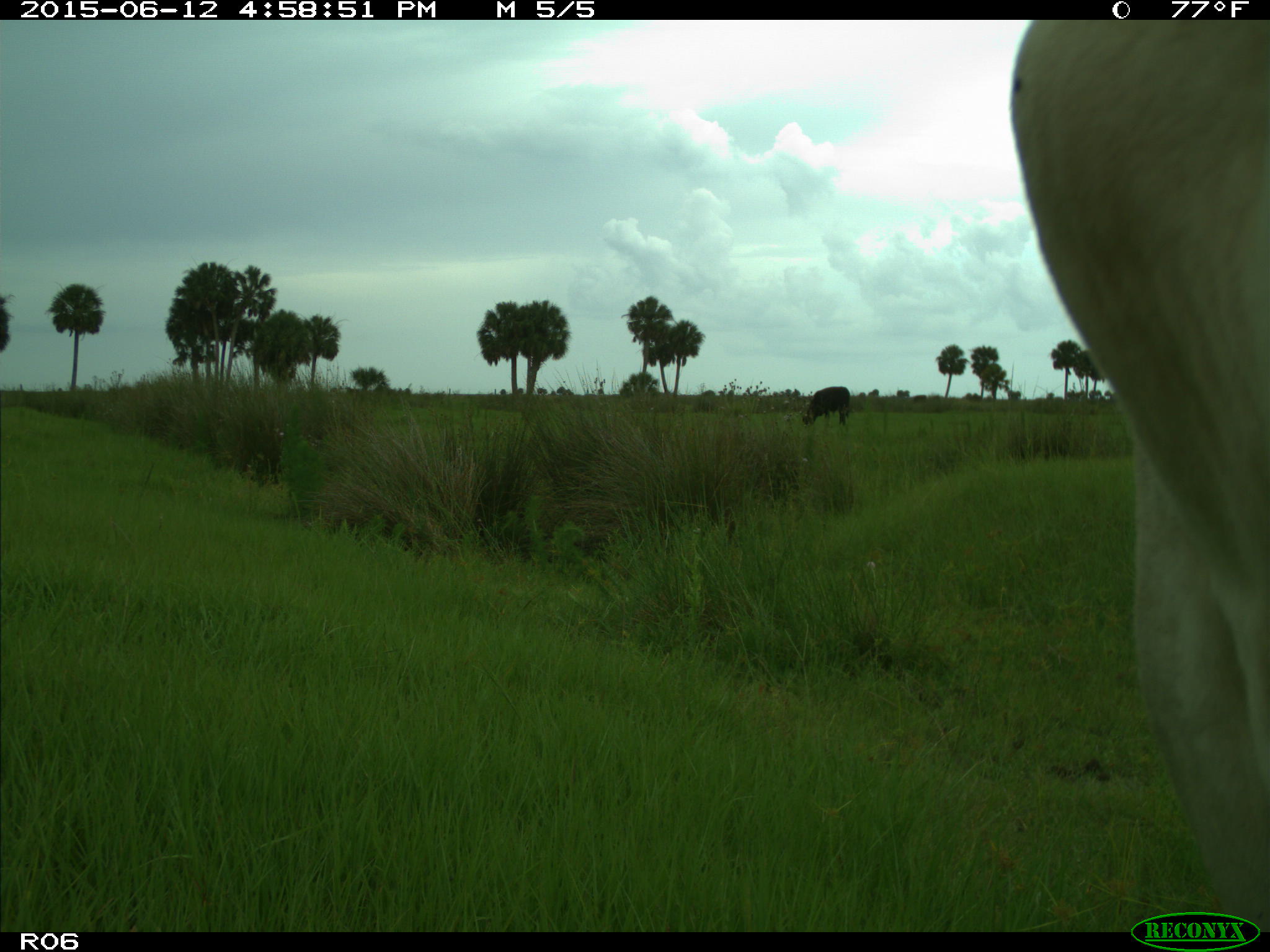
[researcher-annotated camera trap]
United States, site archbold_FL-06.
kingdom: Animalia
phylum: Chordata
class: Mammalia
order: Artiodactyla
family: Bovidae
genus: Bos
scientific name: Bos taurus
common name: domestic cow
Bos taurus (domestic cow).